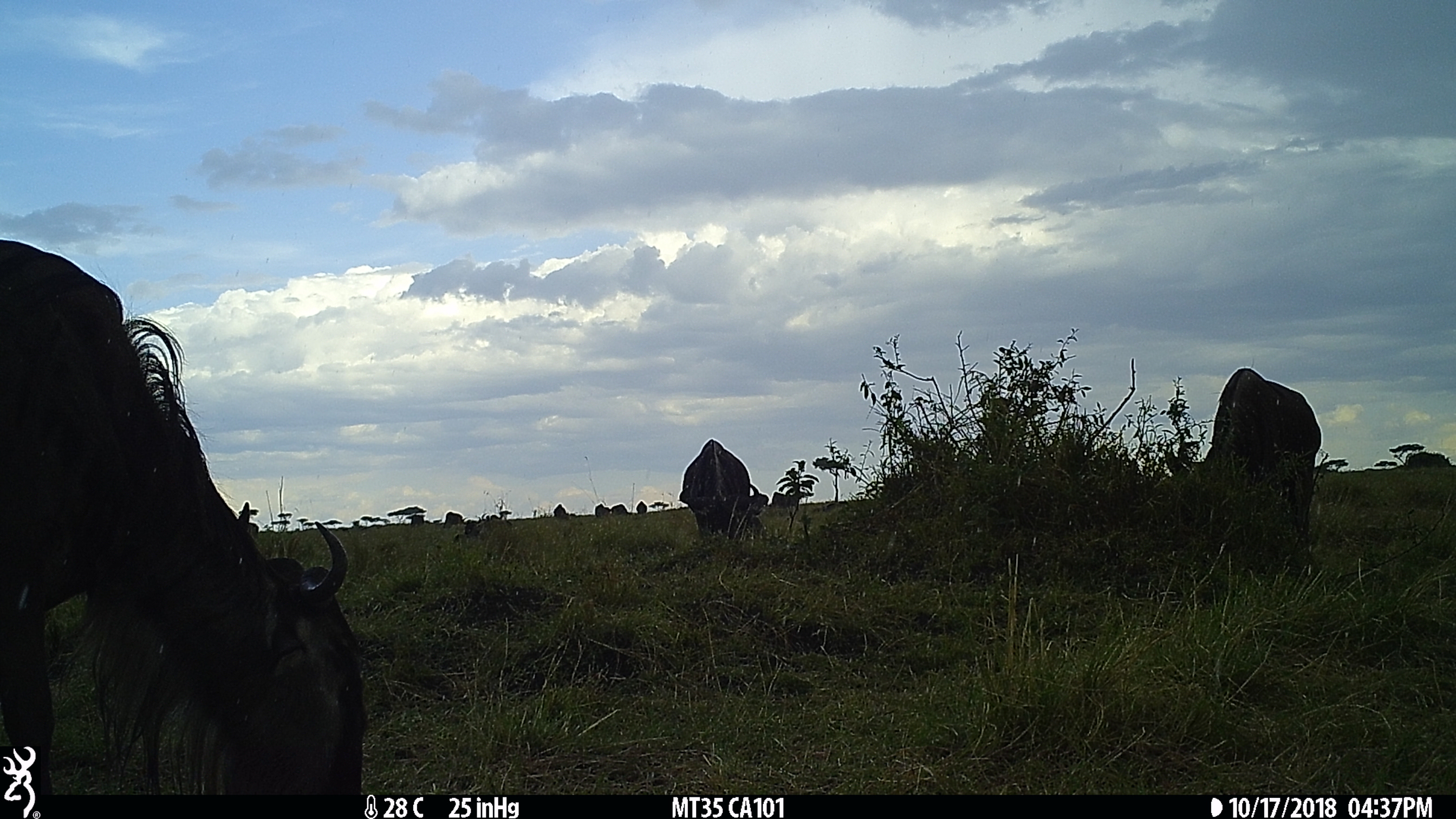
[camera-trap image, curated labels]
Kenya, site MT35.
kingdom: Animalia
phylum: Chordata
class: Mammalia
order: Artiodactyla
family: Bovidae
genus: Connochaetes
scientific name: Connochaetes taurinus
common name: blue wildebeest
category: wildebeest